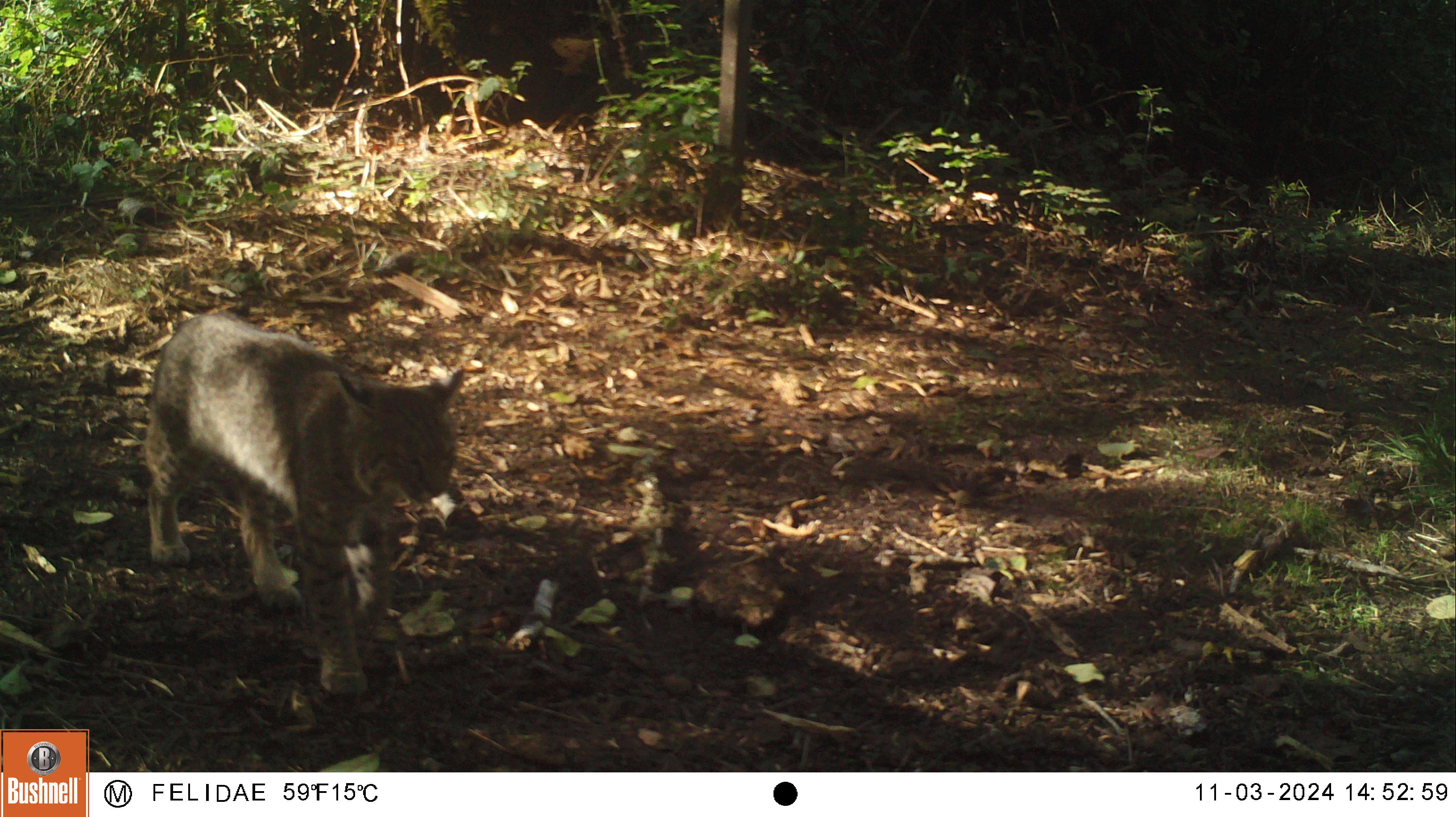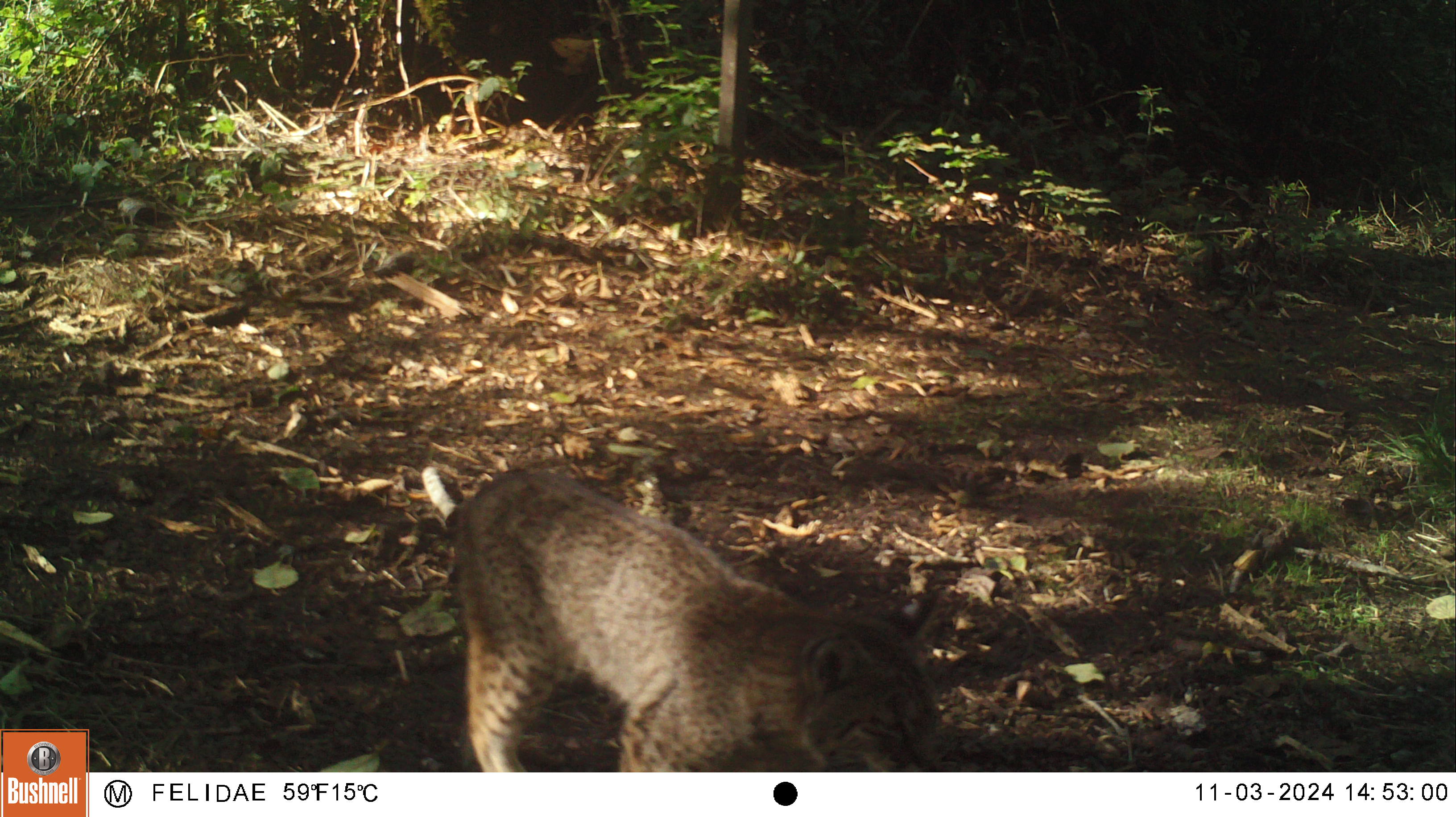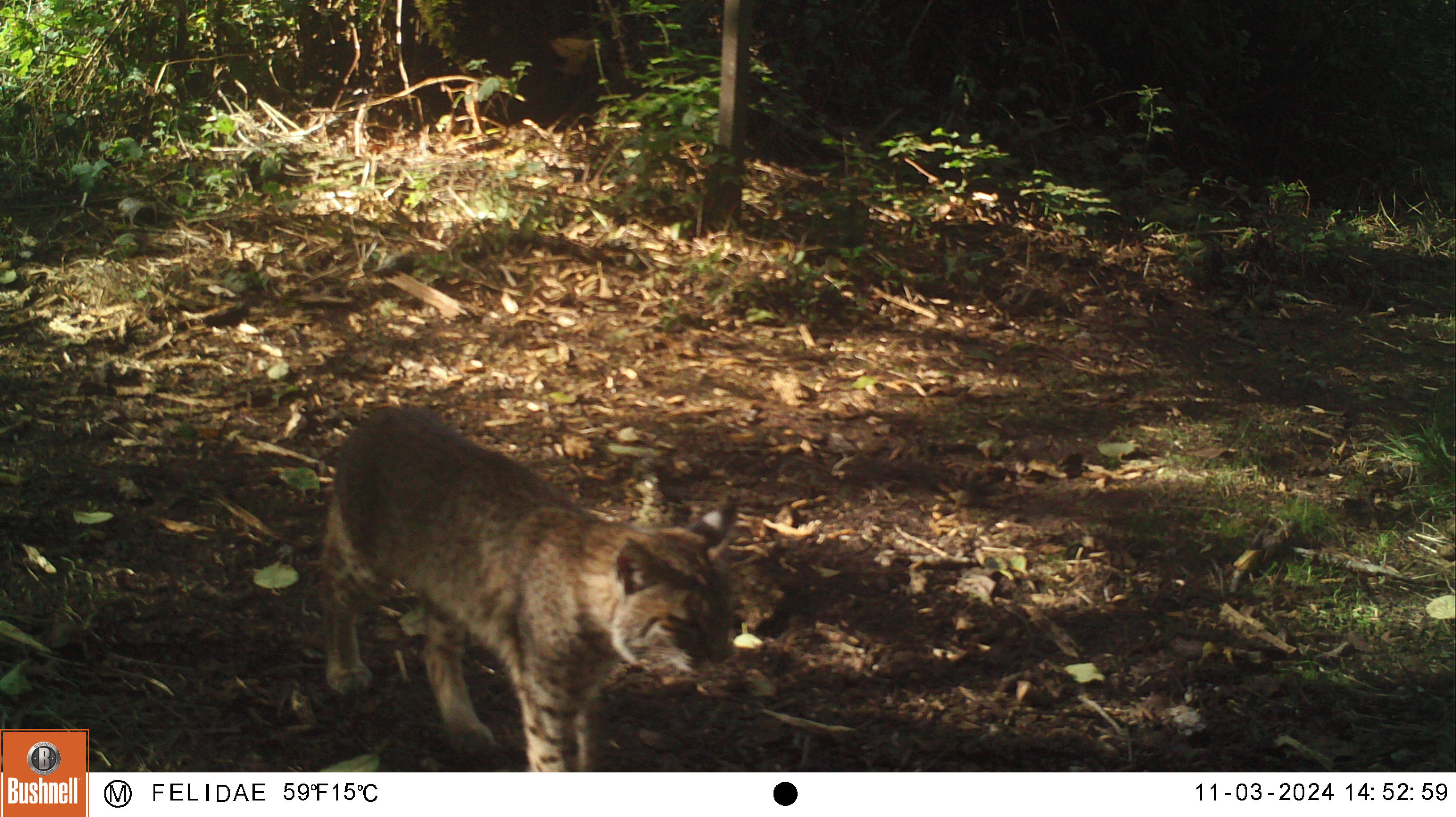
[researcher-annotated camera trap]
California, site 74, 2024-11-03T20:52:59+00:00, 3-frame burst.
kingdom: Animalia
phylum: Chordata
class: Mammalia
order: Carnivora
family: Felidae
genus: Lynx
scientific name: Lynx rufus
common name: bobcat